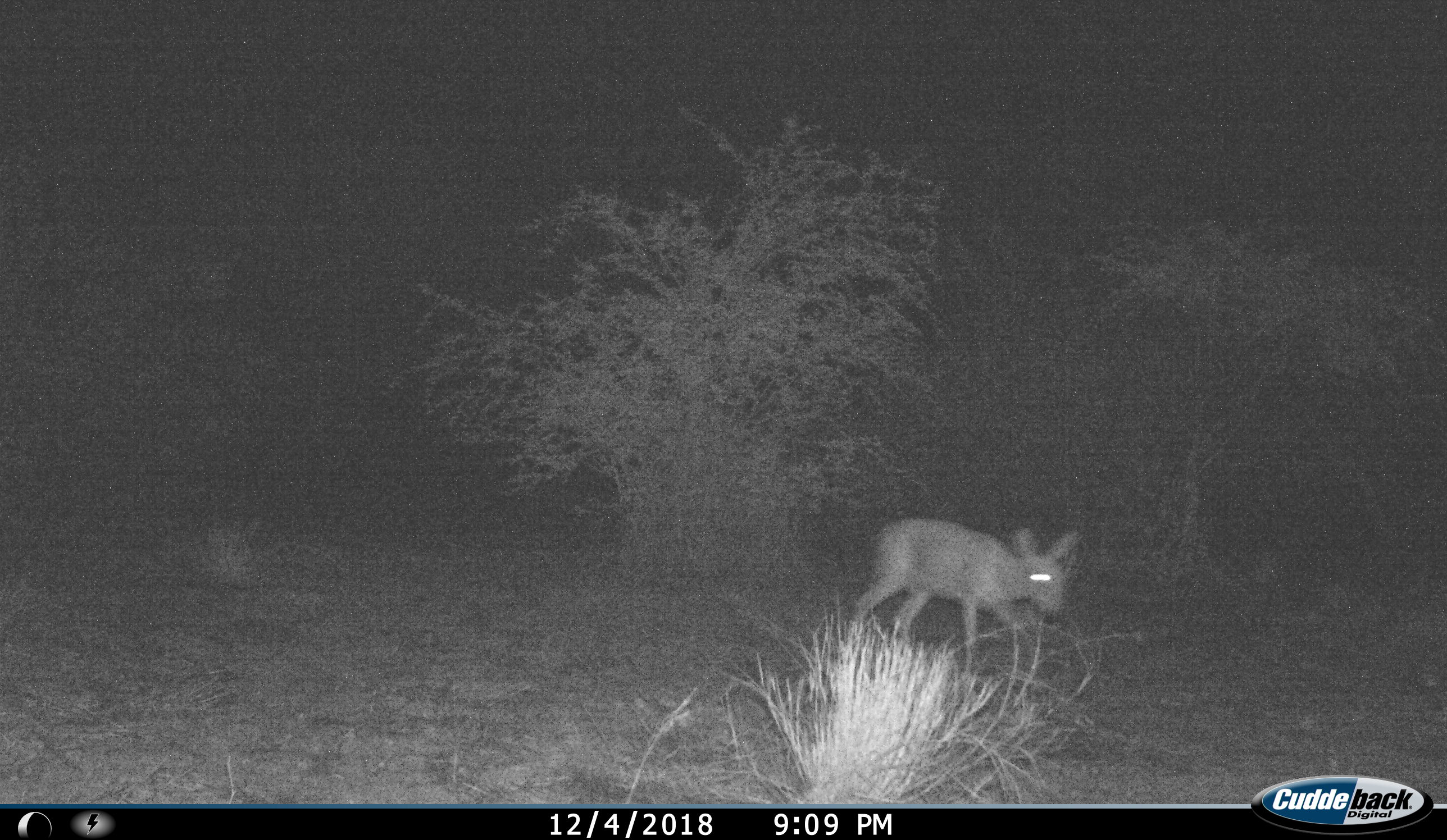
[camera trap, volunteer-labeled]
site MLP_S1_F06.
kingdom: Animalia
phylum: Chordata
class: Mammalia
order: Artiodactyla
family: Bovidae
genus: Raphicerus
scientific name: Raphicerus campestris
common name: steenbok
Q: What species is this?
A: Steenbok (Raphicerus campestris).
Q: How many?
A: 1.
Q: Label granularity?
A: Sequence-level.